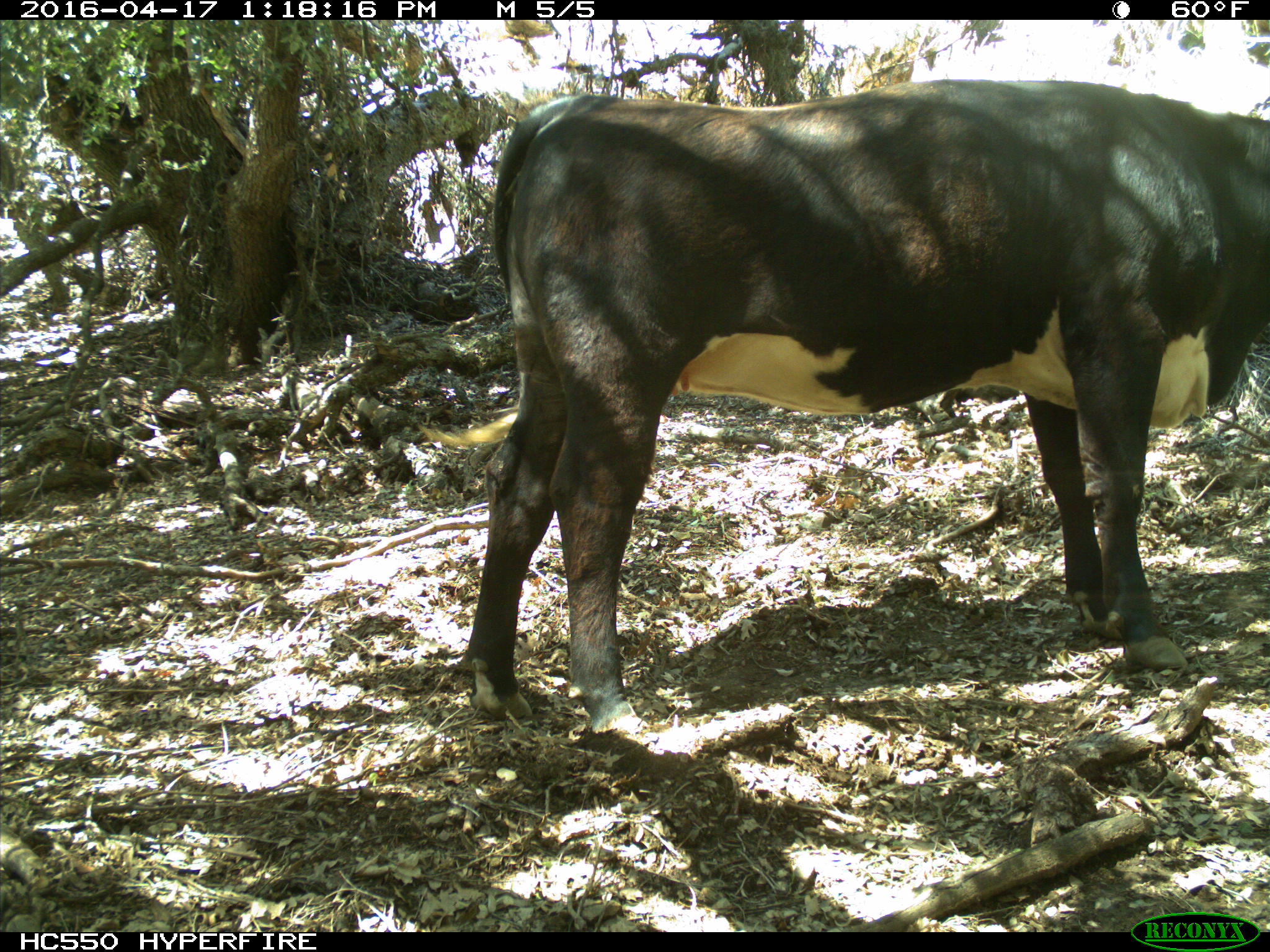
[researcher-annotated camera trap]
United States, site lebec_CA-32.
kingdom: Animalia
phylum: Chordata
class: Mammalia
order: Artiodactyla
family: Bovidae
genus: Bos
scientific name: Bos taurus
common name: domestic cow